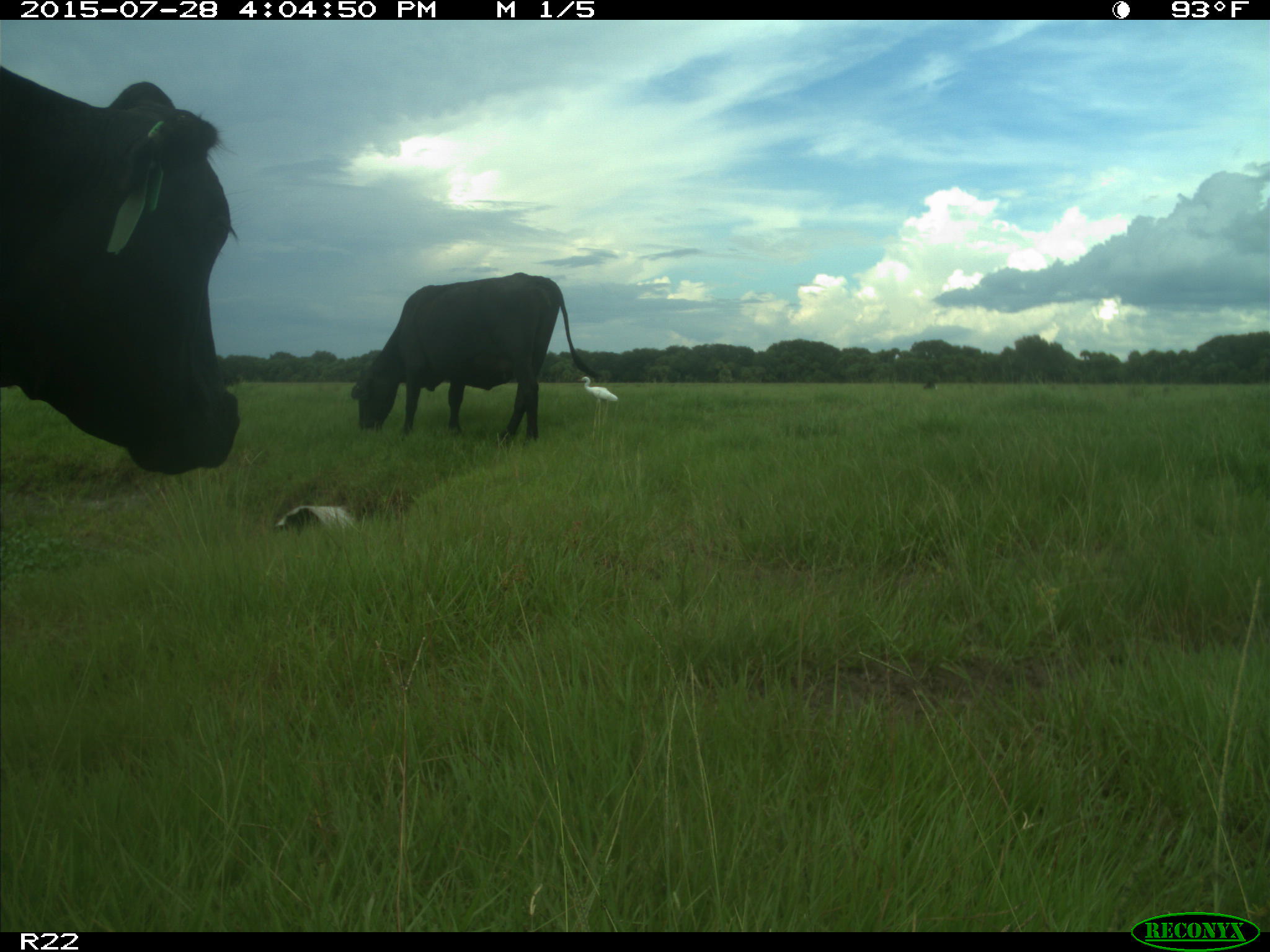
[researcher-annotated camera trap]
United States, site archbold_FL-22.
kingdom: Animalia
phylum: Chordata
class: Mammalia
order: Artiodactyla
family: Bovidae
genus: Bos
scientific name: Bos taurus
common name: domestic cow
Bos taurus (domestic cow).